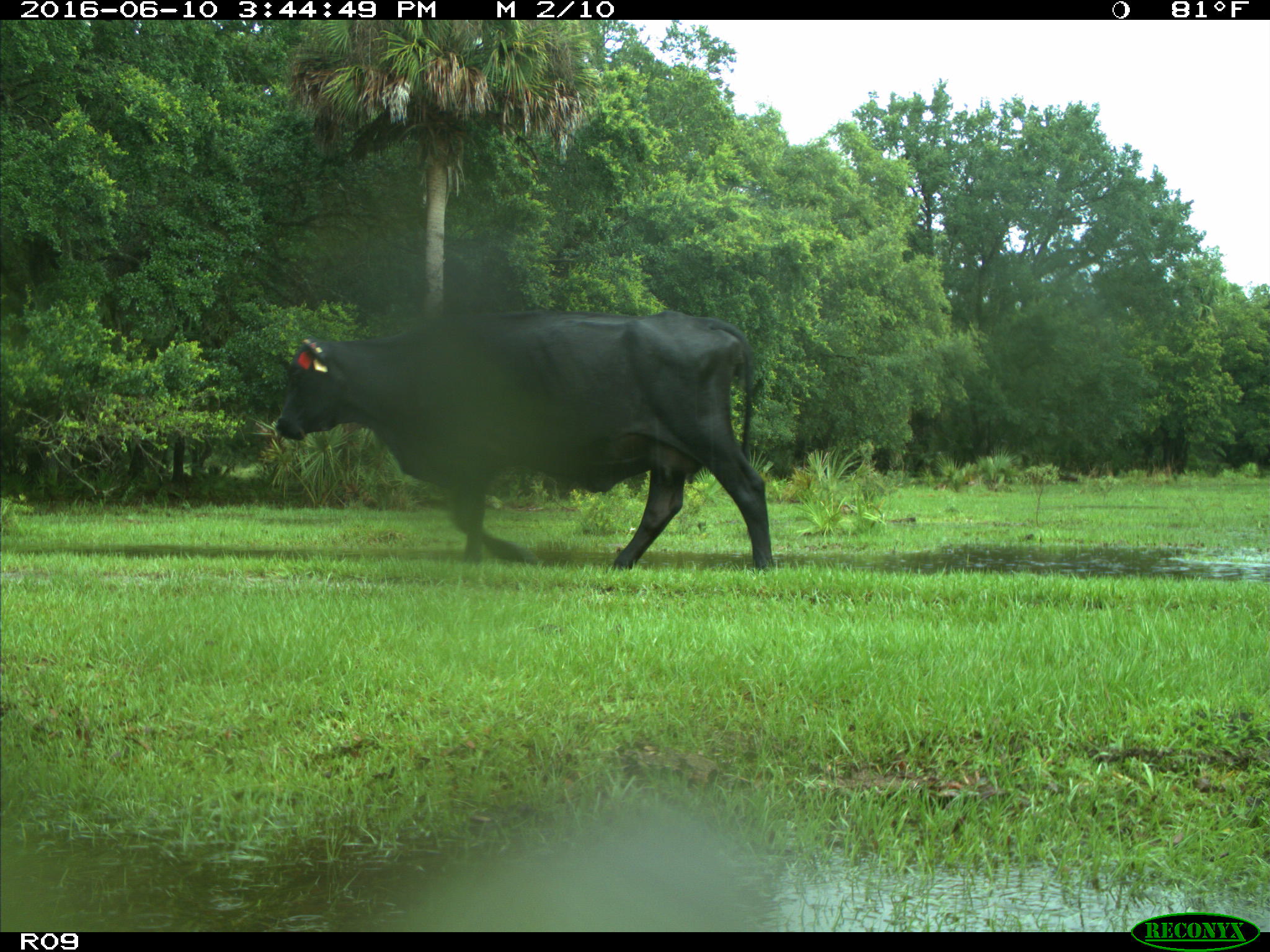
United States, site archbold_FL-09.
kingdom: Animalia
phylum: Chordata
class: Mammalia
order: Artiodactyla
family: Bovidae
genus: Bos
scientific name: Bos taurus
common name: domestic cow